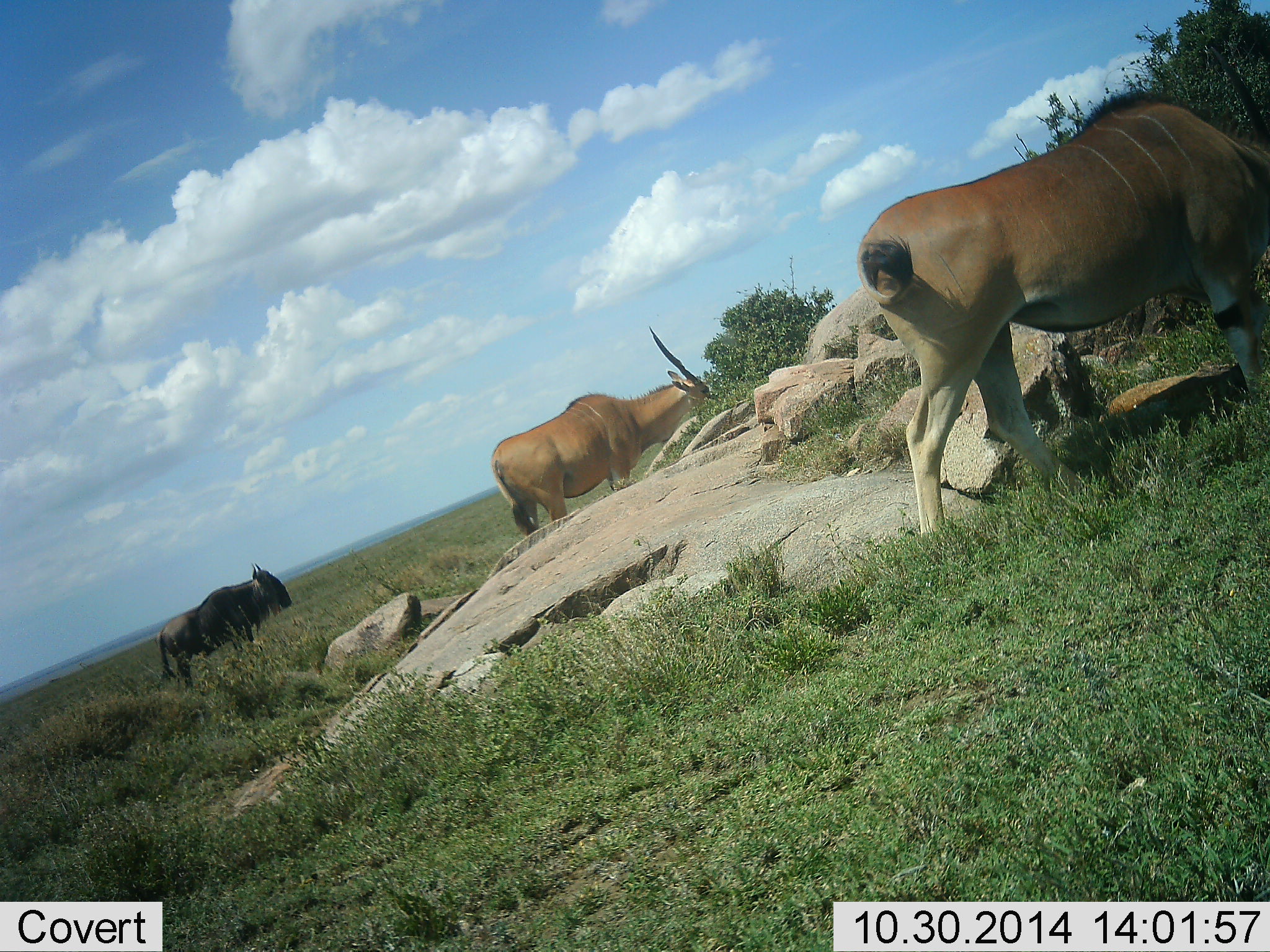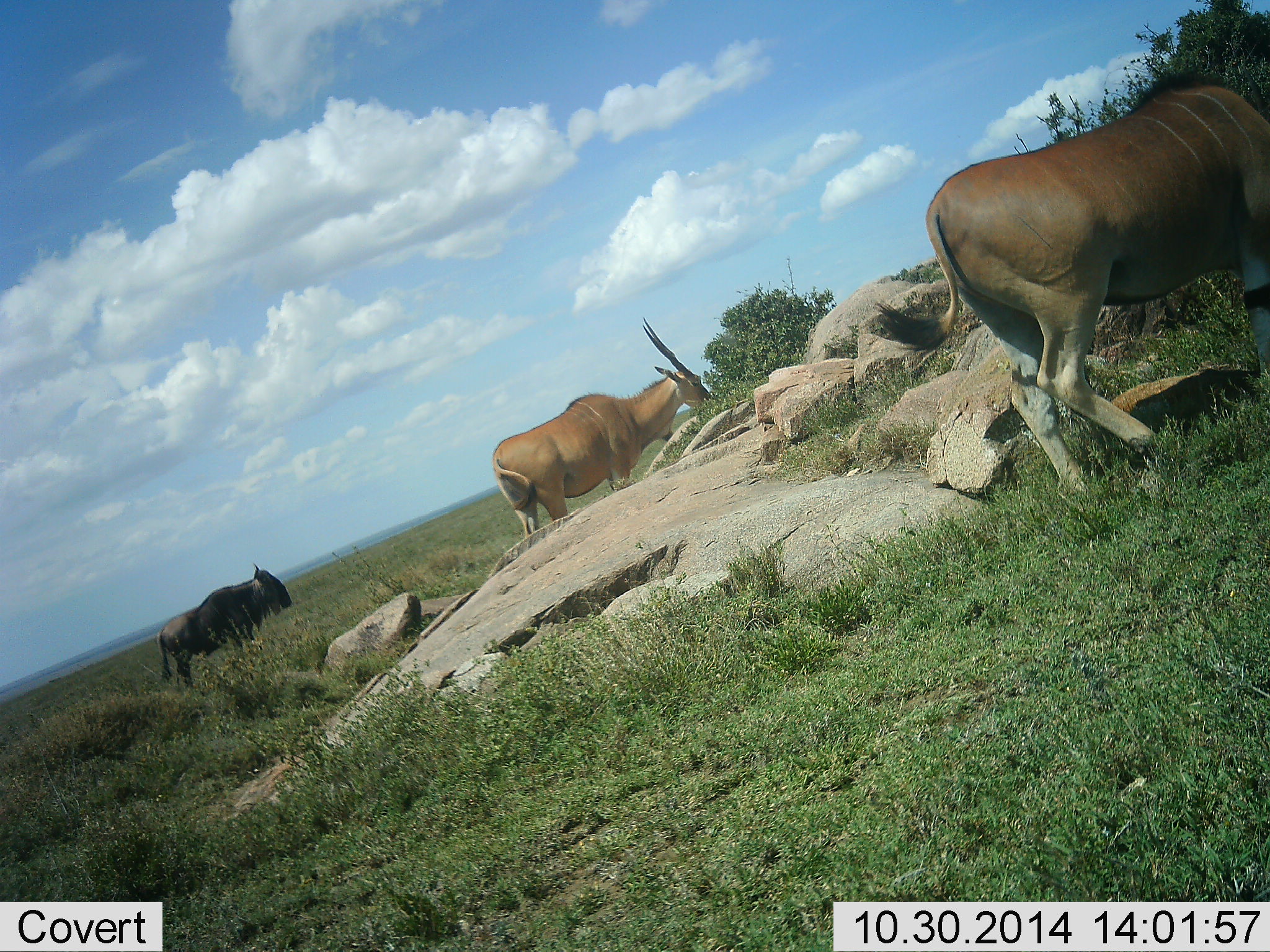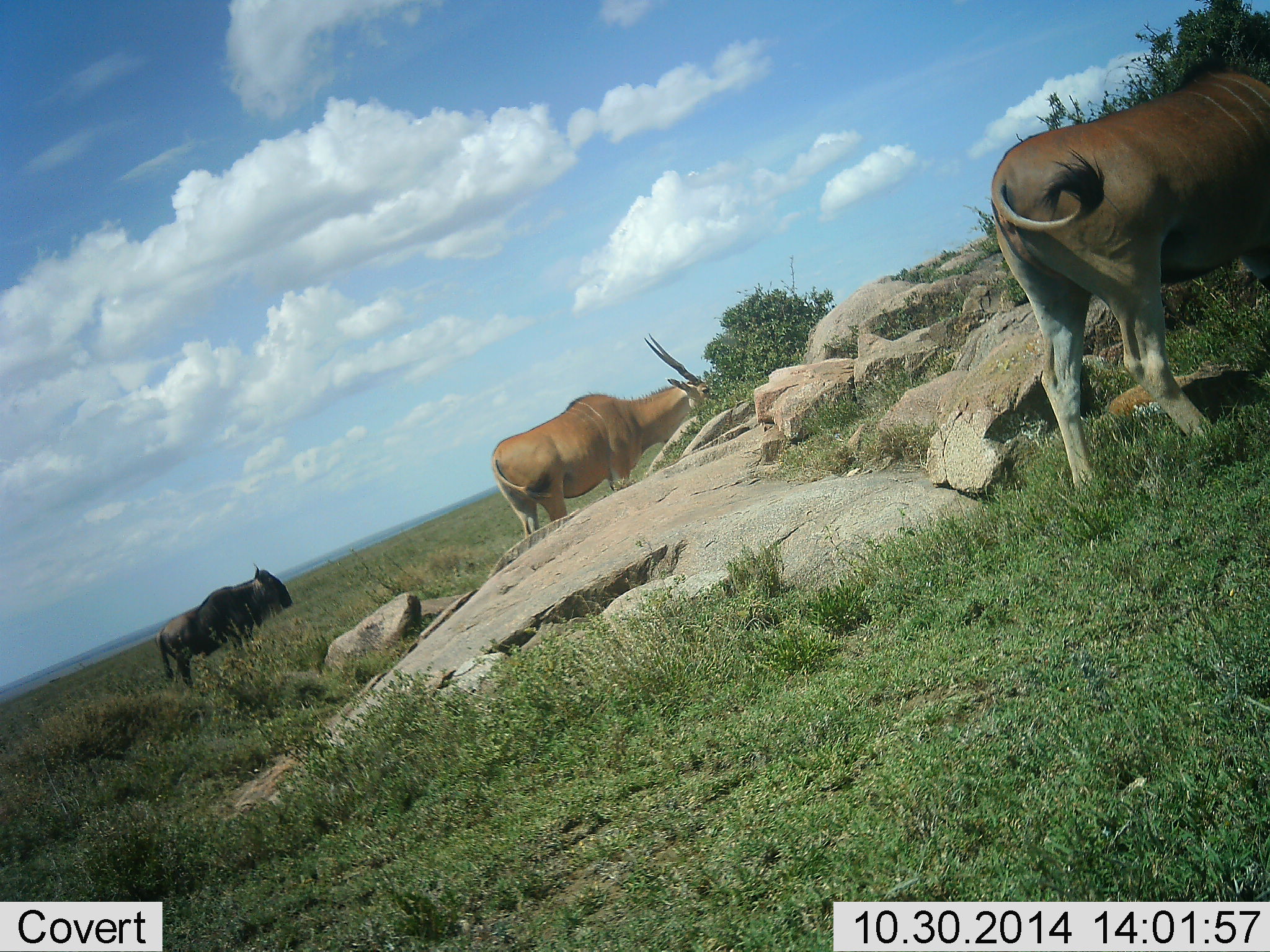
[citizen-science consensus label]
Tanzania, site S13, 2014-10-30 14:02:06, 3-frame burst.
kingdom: Animalia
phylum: Chordata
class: Mammalia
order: Artiodactyla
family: Bovidae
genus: Tragelaphus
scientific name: Tragelaphus oryx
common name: eland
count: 2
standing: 27%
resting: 0%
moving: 36%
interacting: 0%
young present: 0%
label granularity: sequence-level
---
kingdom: Animalia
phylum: Chordata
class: Mammalia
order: Artiodactyla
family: Bovidae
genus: Connochaetes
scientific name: Connochaetes taurinus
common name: blue wildebeest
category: wildebeest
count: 1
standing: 100%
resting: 0%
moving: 0%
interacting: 0%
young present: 0%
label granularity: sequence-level